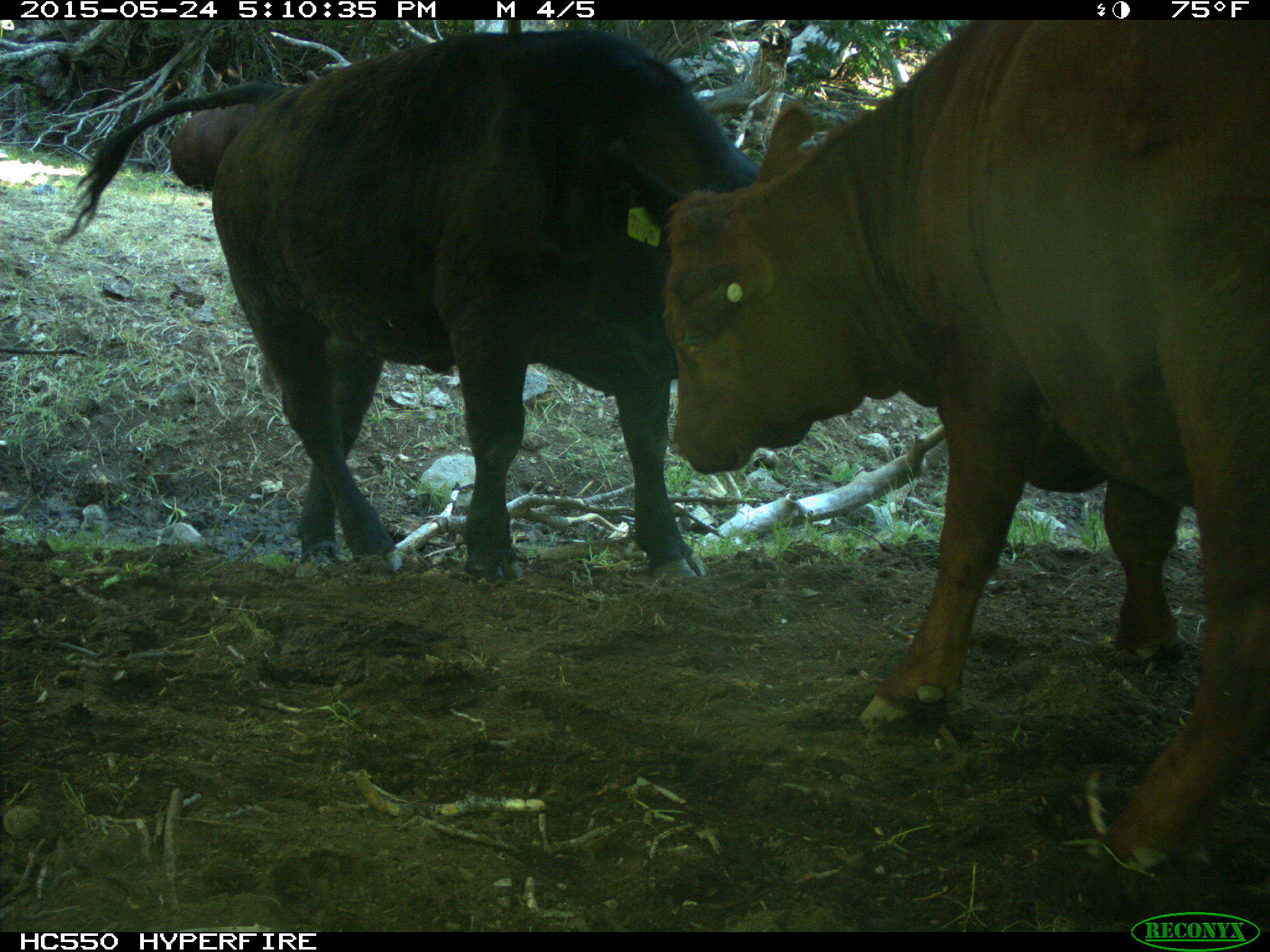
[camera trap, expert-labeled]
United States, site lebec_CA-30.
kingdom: Animalia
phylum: Chordata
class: Mammalia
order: Artiodactyla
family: Bovidae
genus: Bos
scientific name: Bos taurus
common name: domestic cow